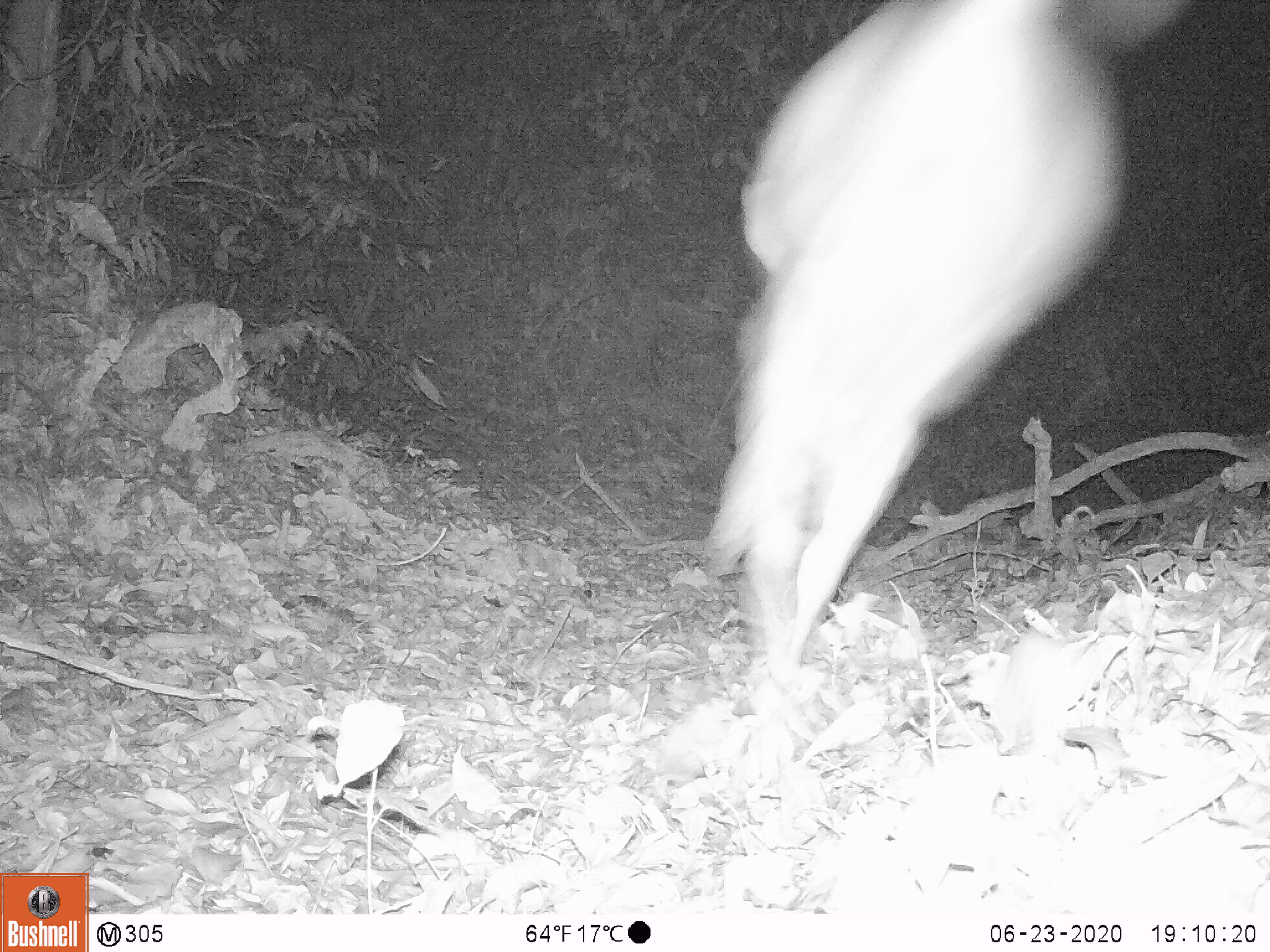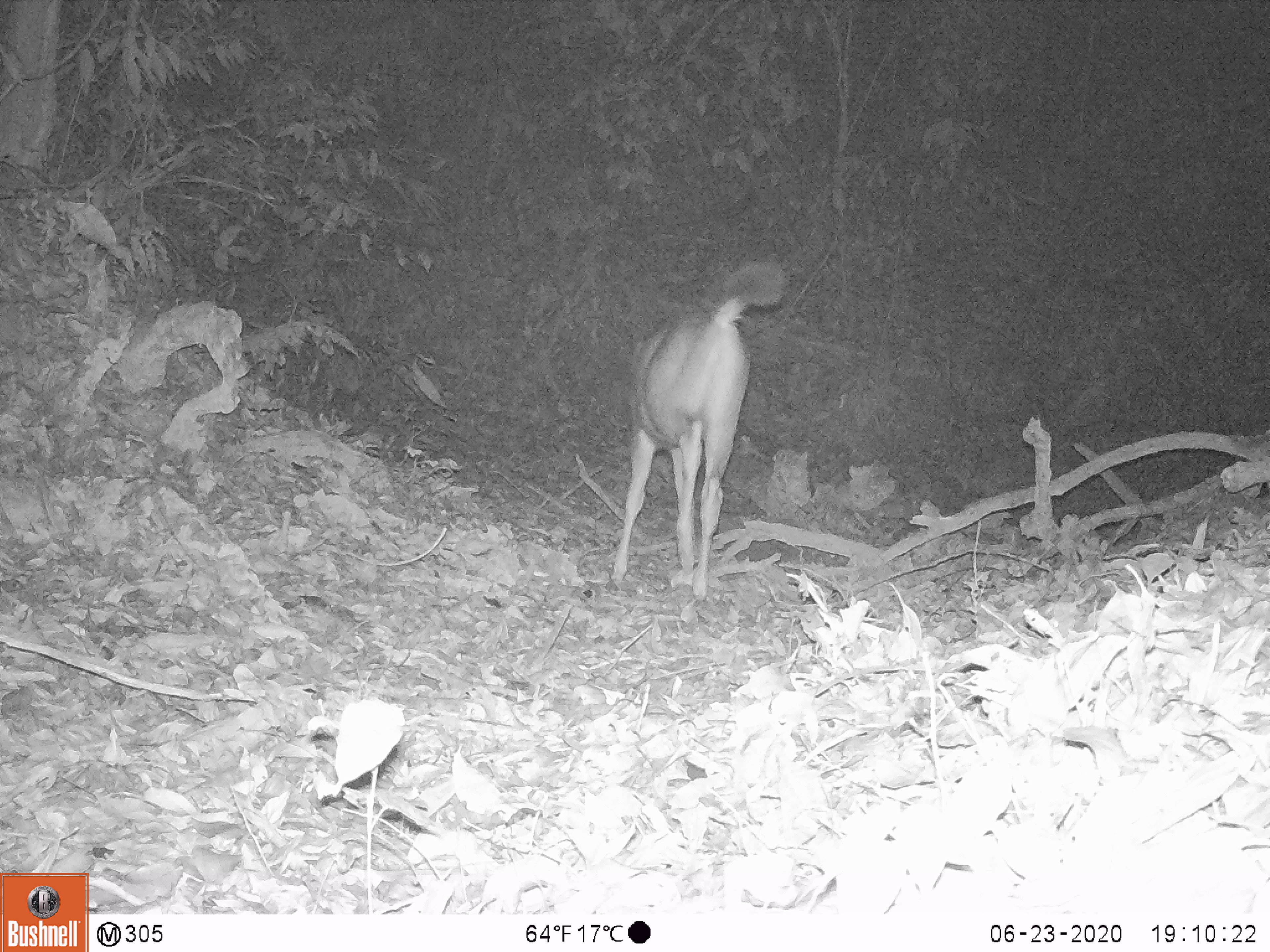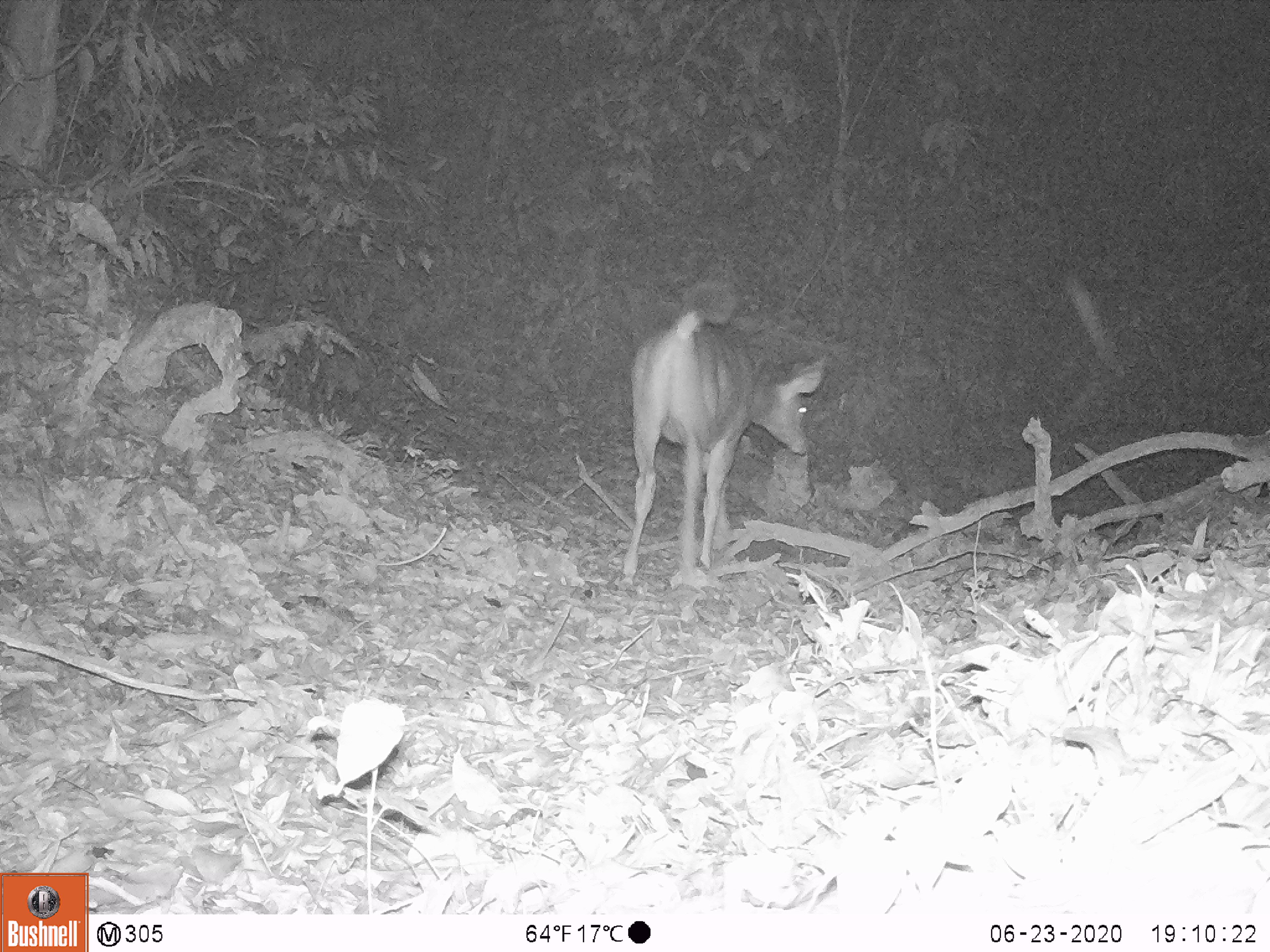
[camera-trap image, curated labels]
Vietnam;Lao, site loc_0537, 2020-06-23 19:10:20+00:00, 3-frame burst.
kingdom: Animalia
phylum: Chordata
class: Mammalia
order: Artiodactyla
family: Cervidae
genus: Rusa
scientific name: Rusa unicolor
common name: sambar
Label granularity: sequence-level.